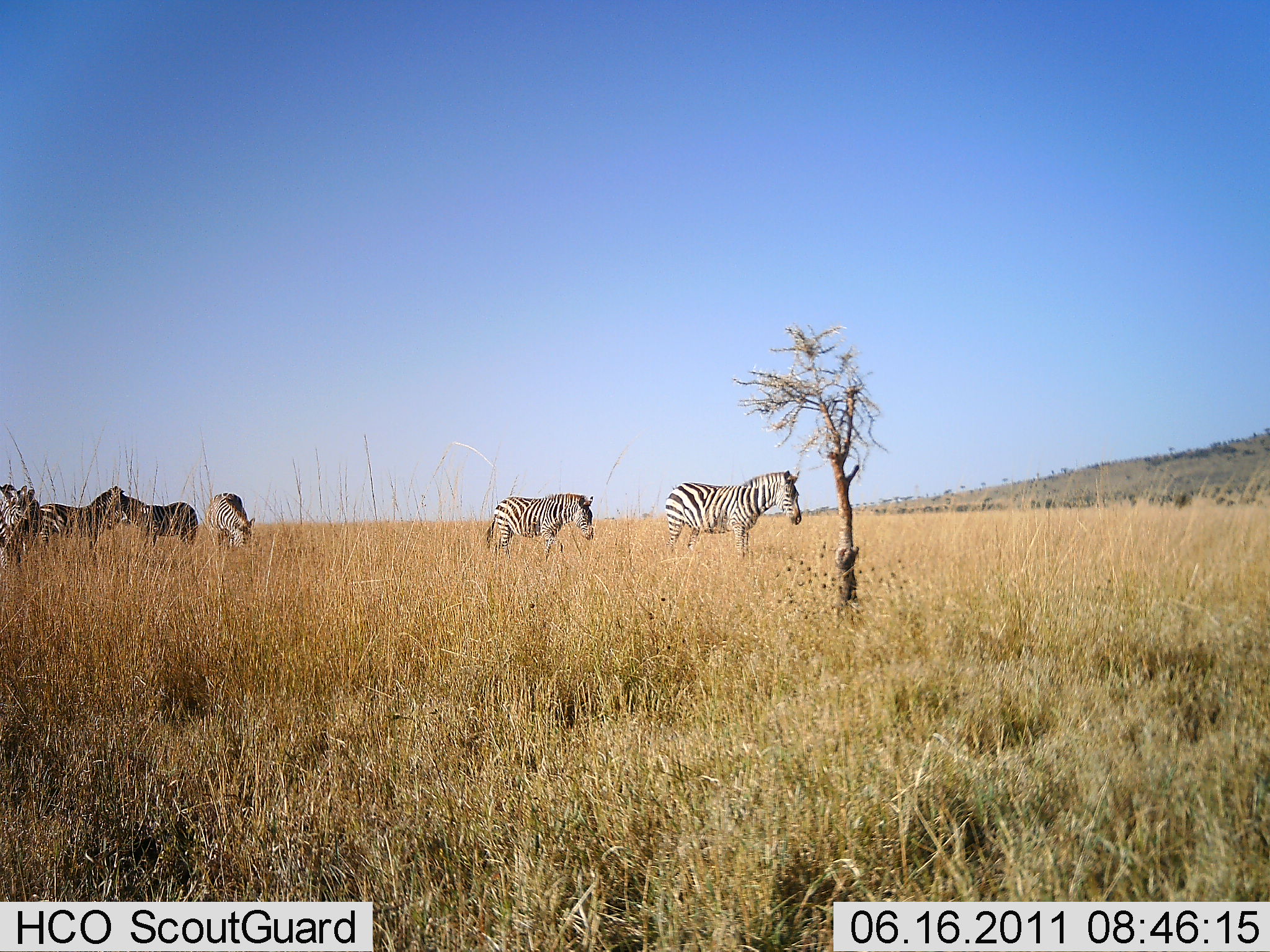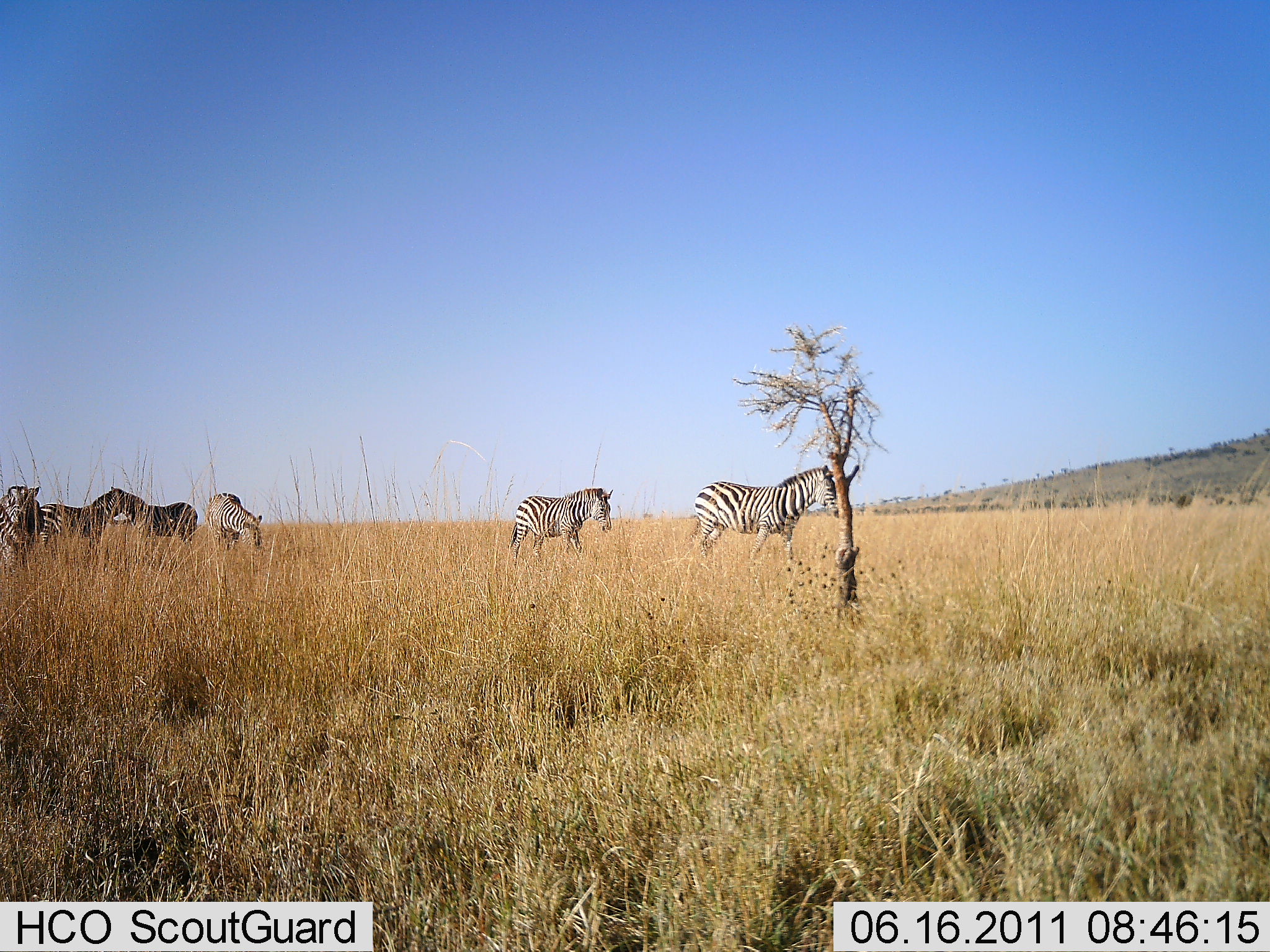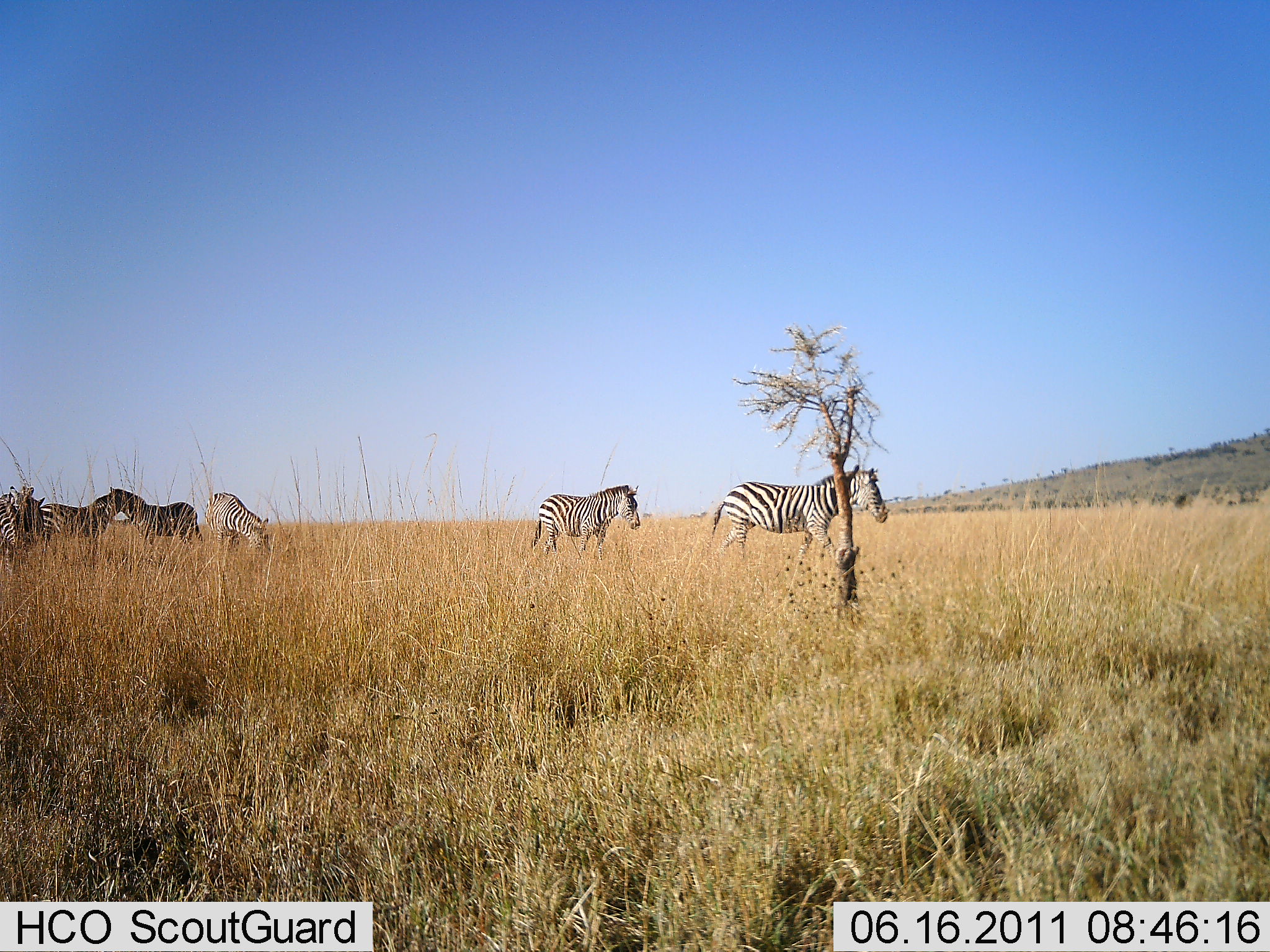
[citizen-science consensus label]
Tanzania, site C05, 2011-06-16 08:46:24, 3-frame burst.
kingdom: Animalia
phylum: Chordata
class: Mammalia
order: Perissodactyla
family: Equidae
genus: Equus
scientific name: Equus quagga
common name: plains zebra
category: zebra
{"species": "zebra (plains zebra) (Equus quagga)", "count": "6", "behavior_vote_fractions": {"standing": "64%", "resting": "0%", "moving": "91%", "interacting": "0%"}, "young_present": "0%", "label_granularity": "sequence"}